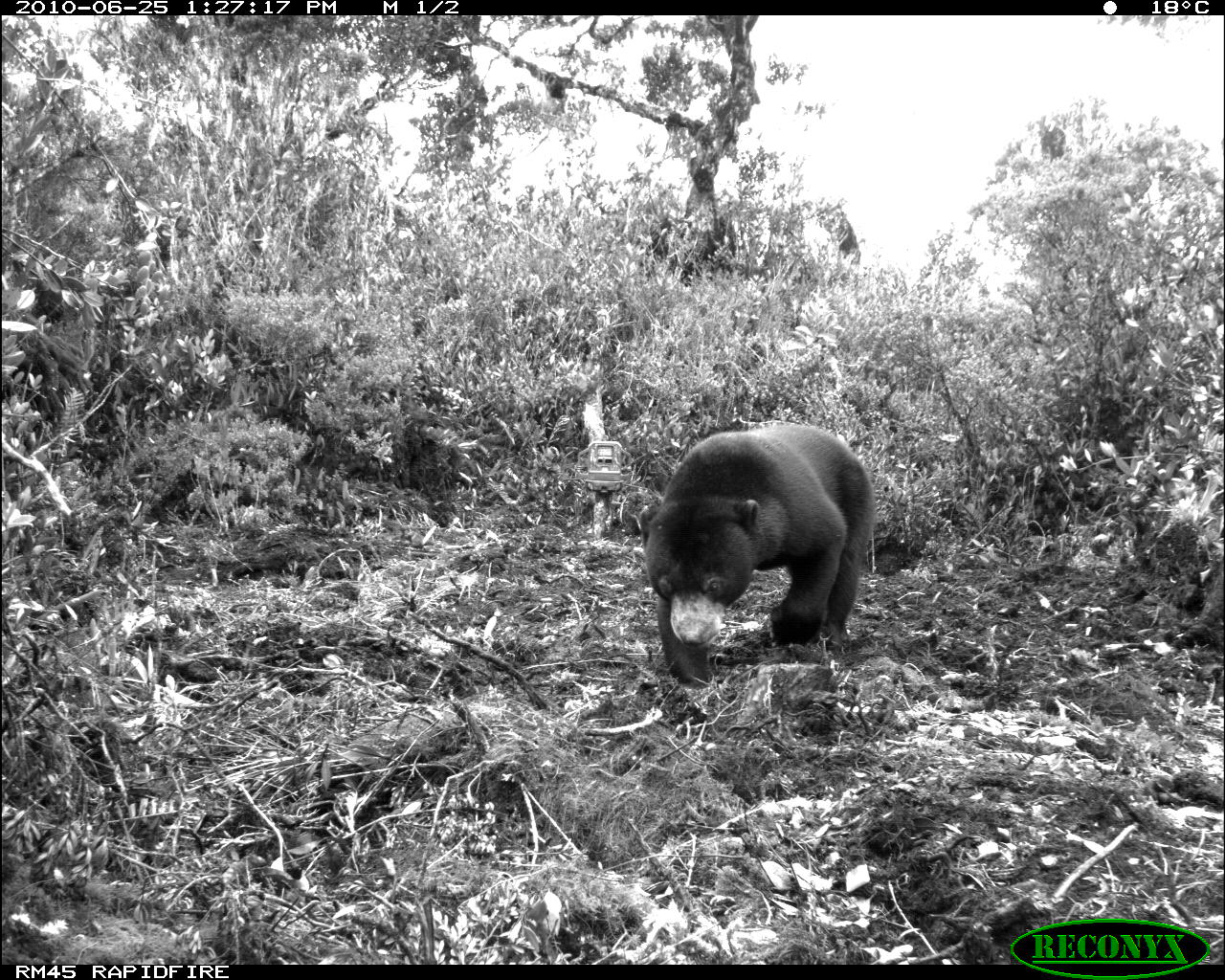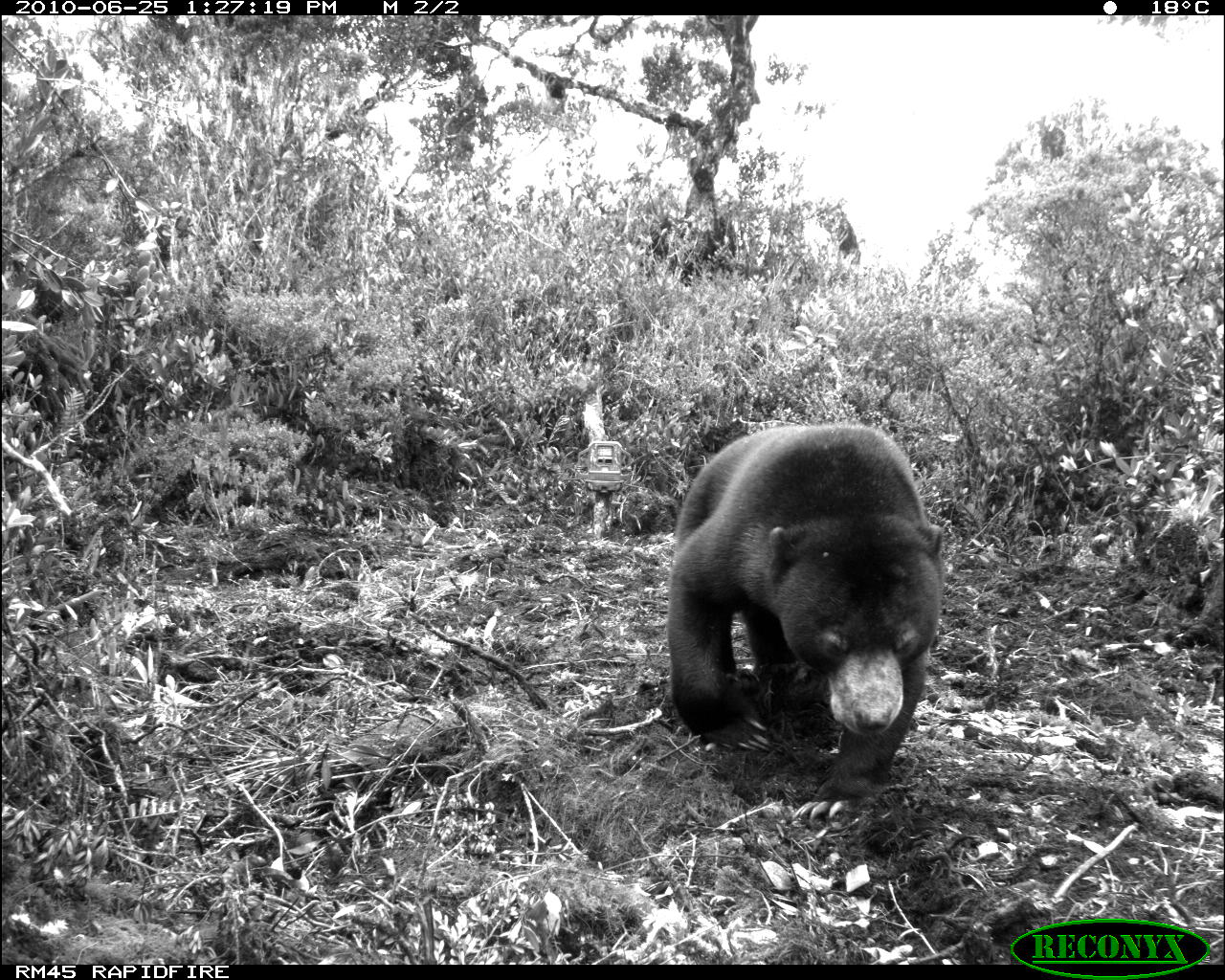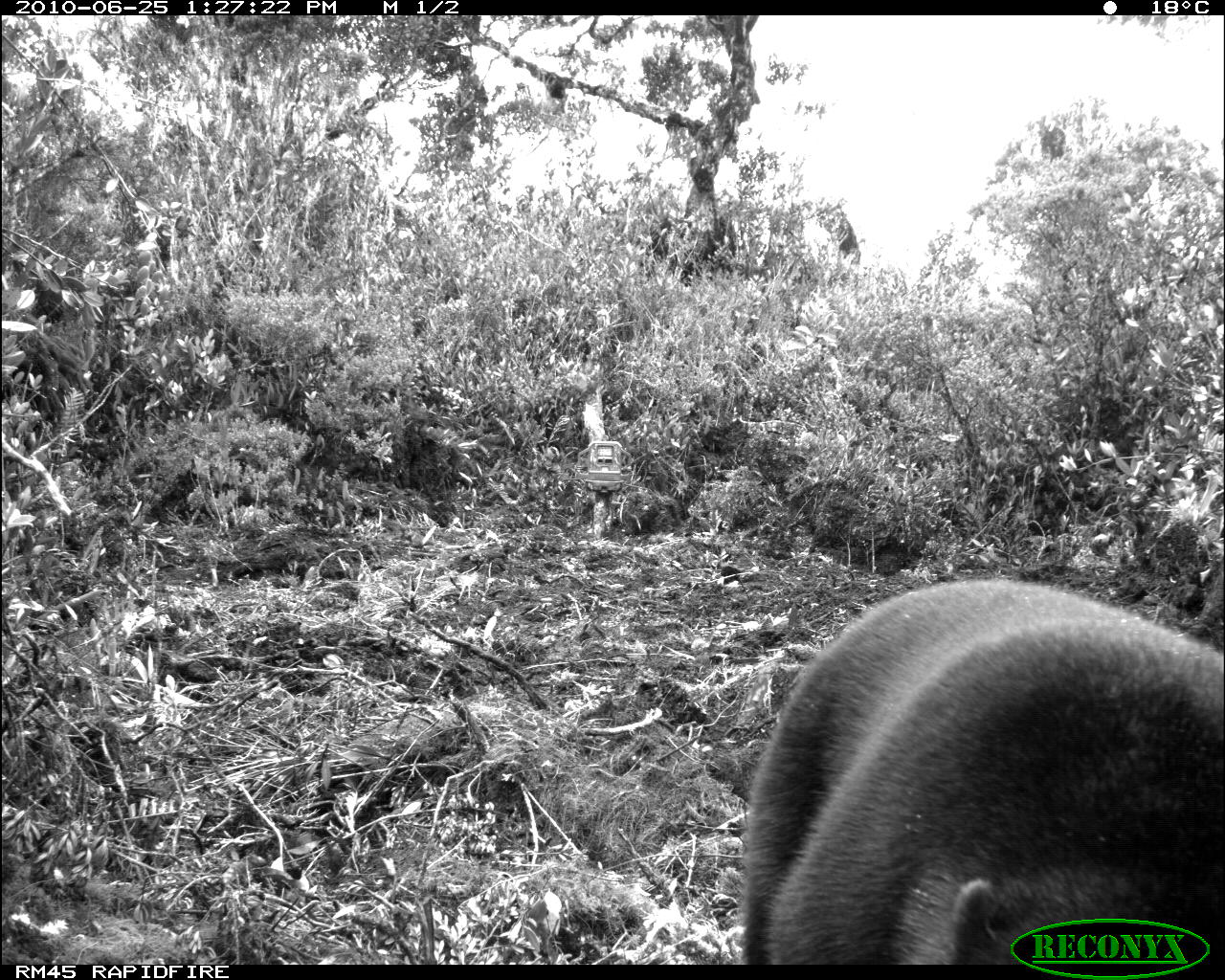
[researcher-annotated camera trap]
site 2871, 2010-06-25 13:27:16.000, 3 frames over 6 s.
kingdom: Animalia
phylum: Chordata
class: Mammalia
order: Carnivora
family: Ursidae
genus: Helarctos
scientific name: Helarctos malayanus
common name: sun bear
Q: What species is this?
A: Helarctos malayanus (sun bear).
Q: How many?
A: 1.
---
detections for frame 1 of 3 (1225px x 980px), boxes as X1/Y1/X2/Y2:
helarctos malayanus: 639/423/878/690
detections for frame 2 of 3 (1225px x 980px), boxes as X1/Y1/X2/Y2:
helarctos malayanus: 666/423/946/824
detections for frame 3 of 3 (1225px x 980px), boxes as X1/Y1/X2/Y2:
helarctos malayanus: 740/577/1219/962